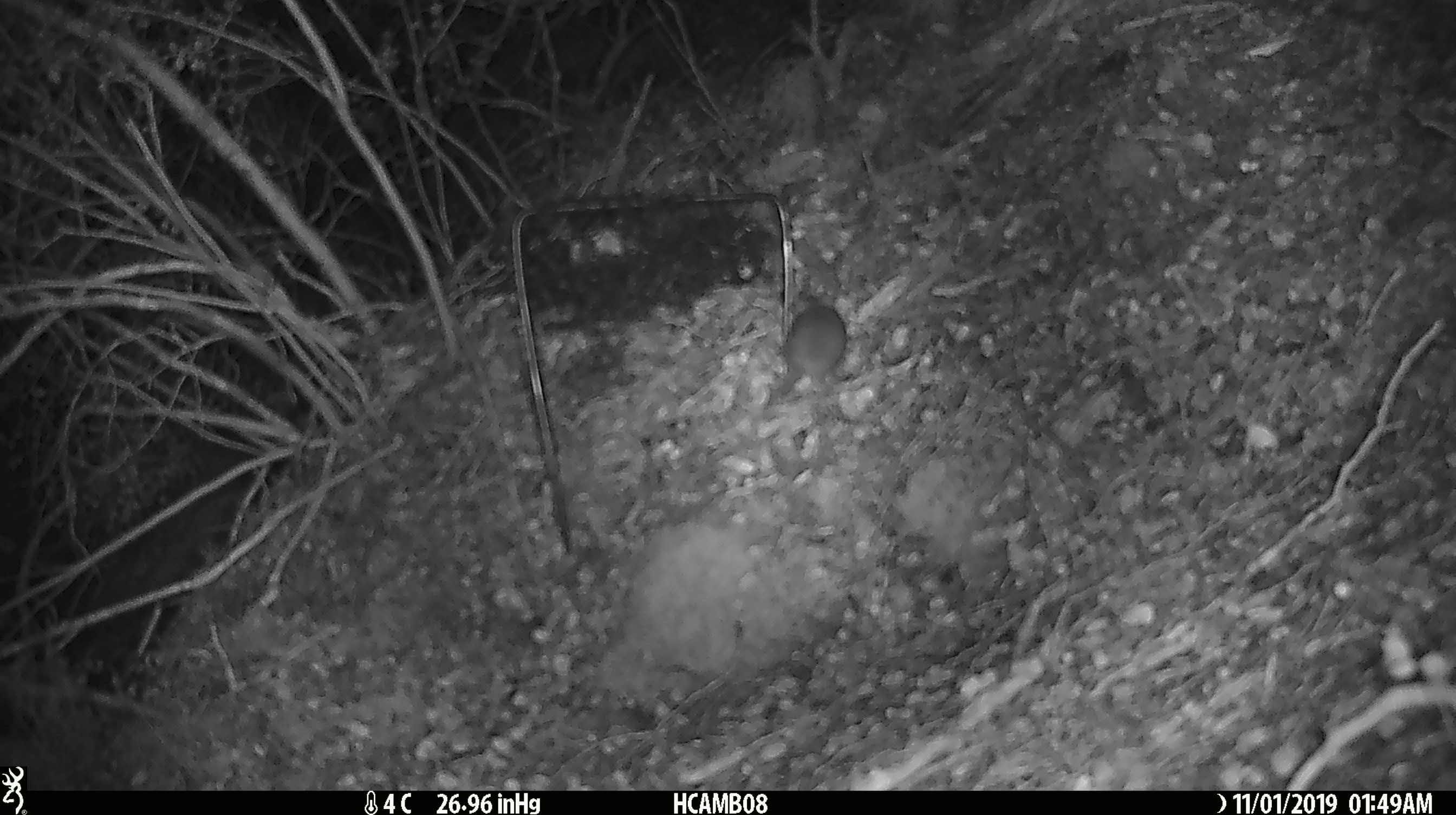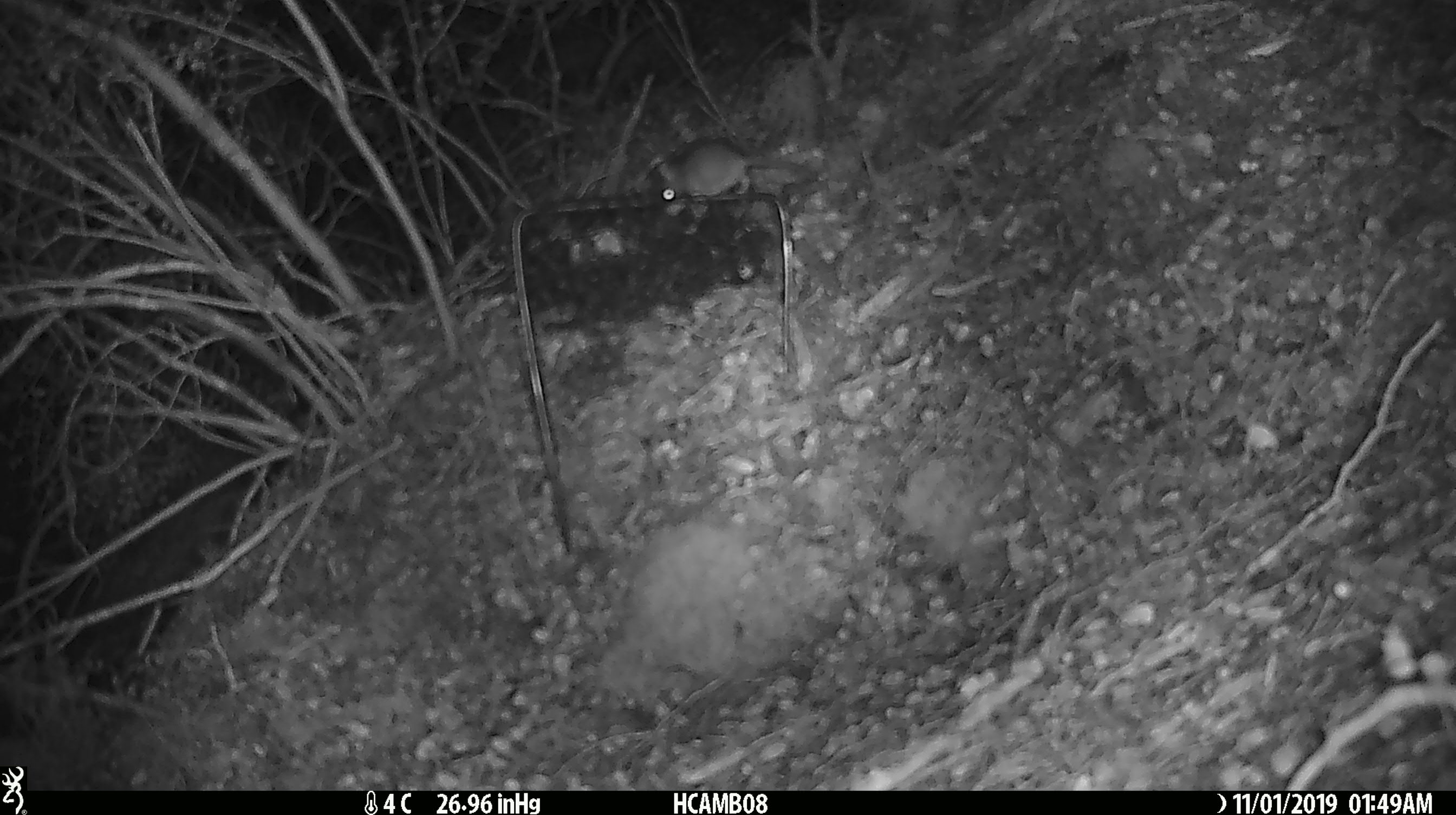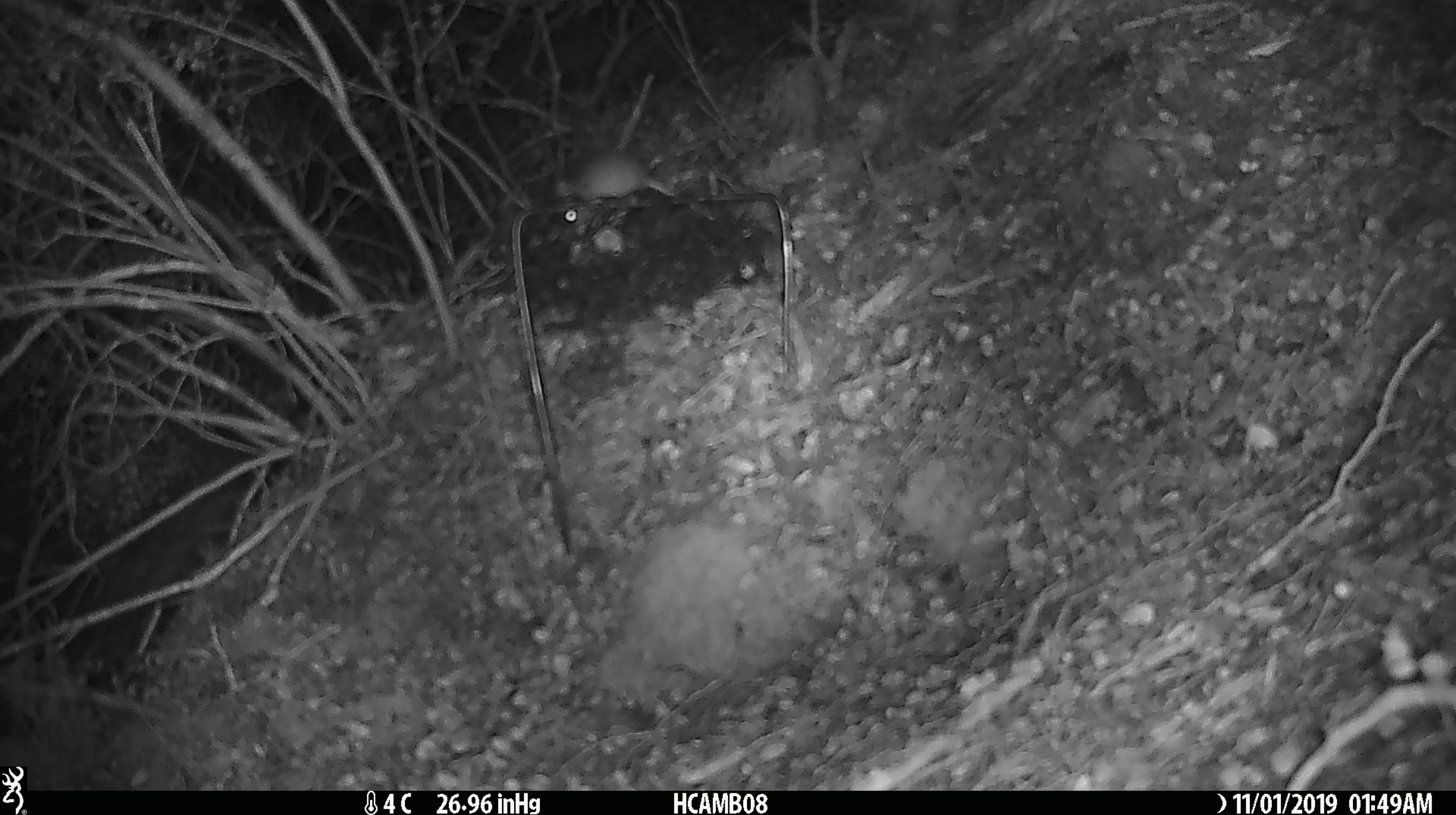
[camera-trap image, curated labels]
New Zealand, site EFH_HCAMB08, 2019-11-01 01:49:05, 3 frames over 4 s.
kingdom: Animalia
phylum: Chordata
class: Mammalia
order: Rodentia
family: Muridae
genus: Mus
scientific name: Mus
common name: mouse